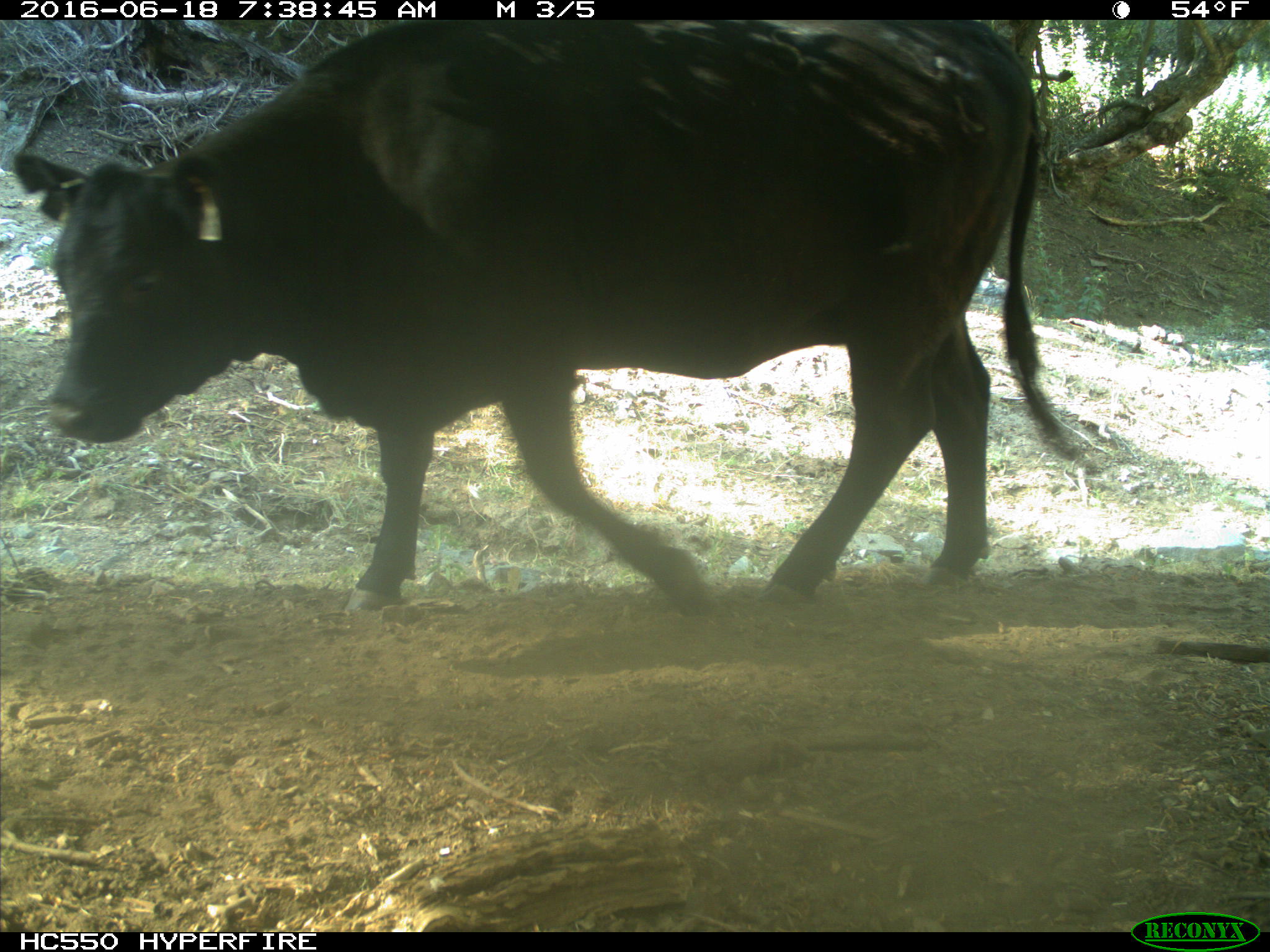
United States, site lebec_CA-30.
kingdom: Animalia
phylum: Chordata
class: Mammalia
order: Artiodactyla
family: Bovidae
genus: Bos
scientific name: Bos taurus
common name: domestic cow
Bos taurus (domestic cow).